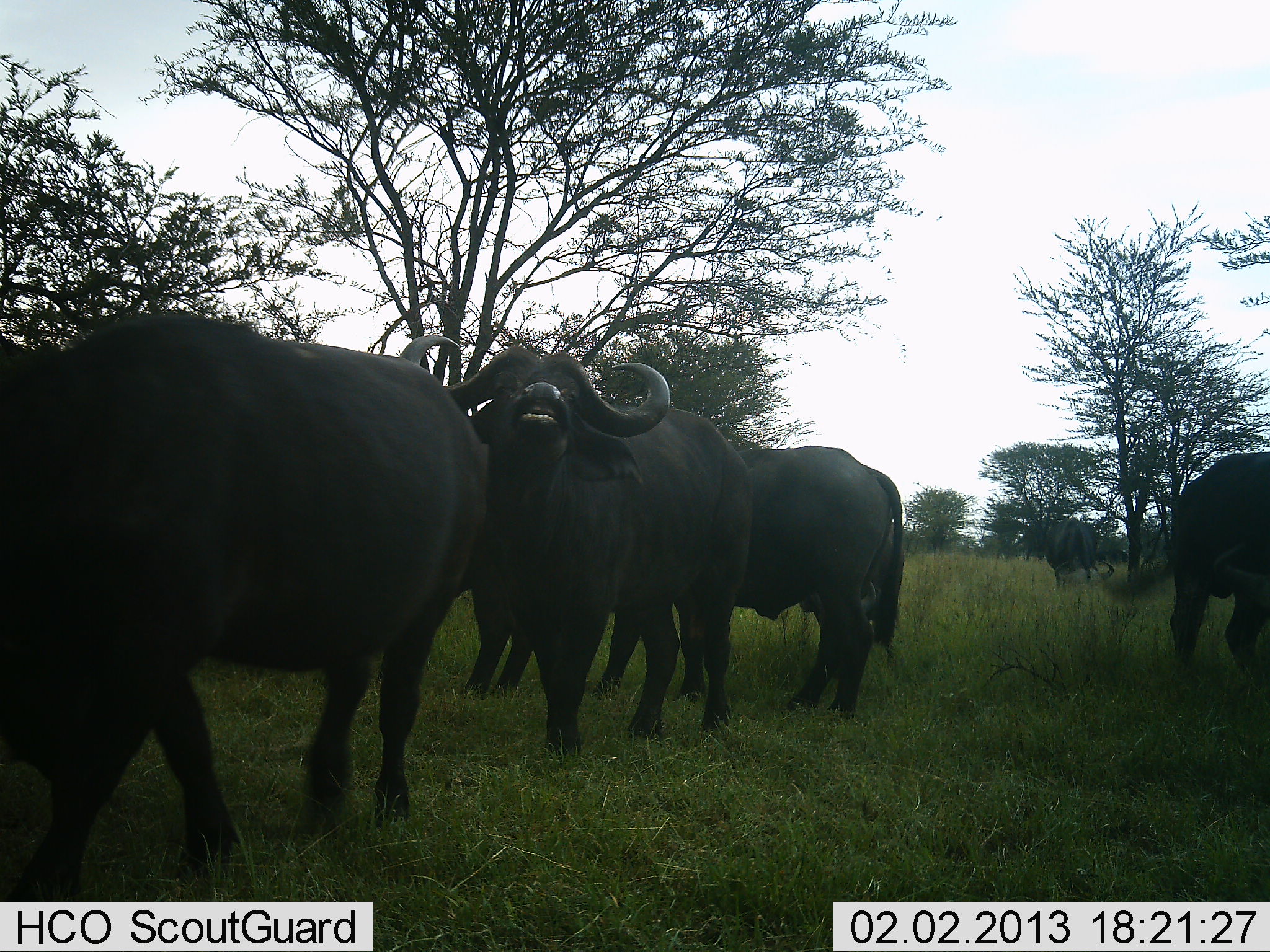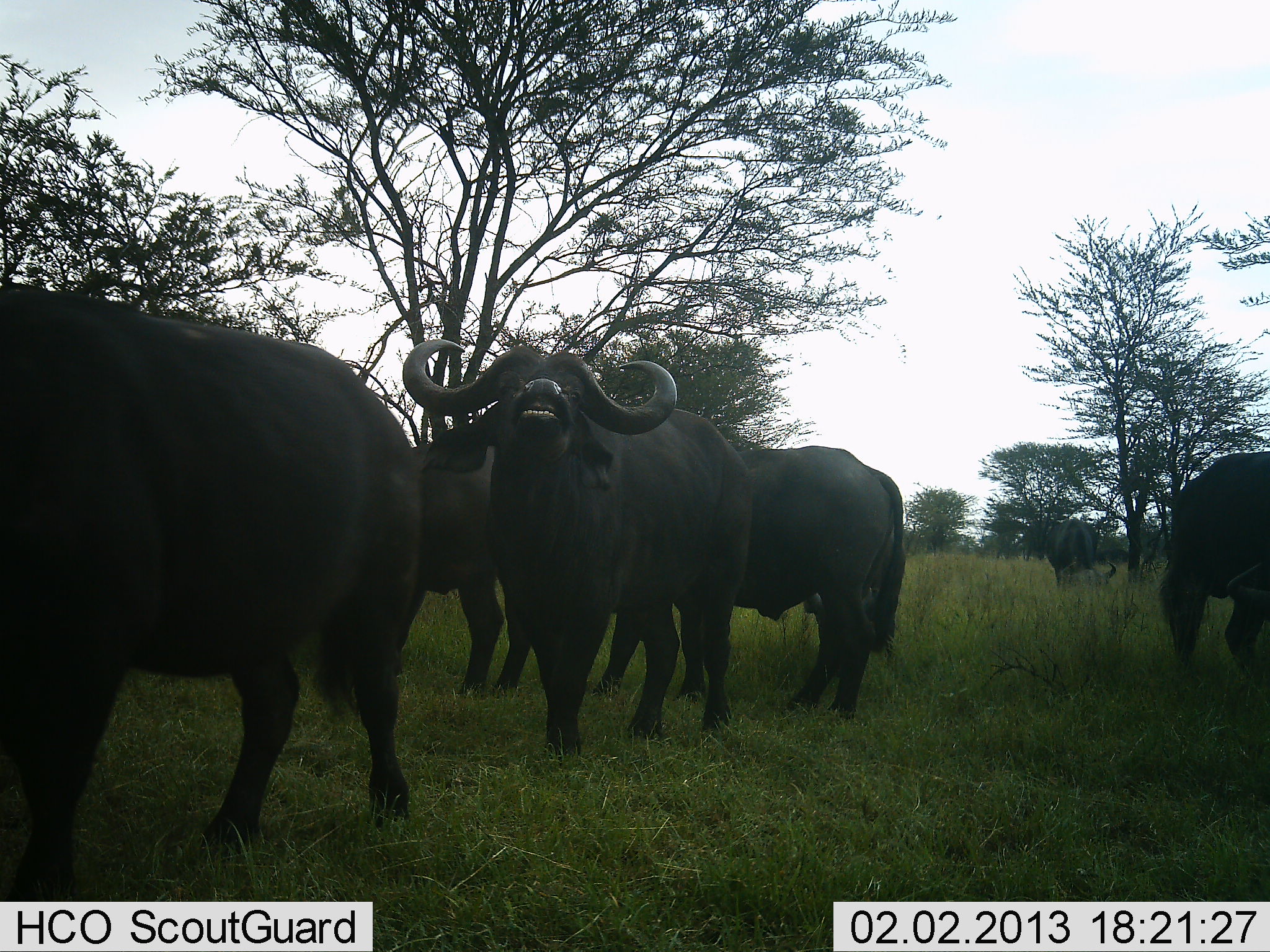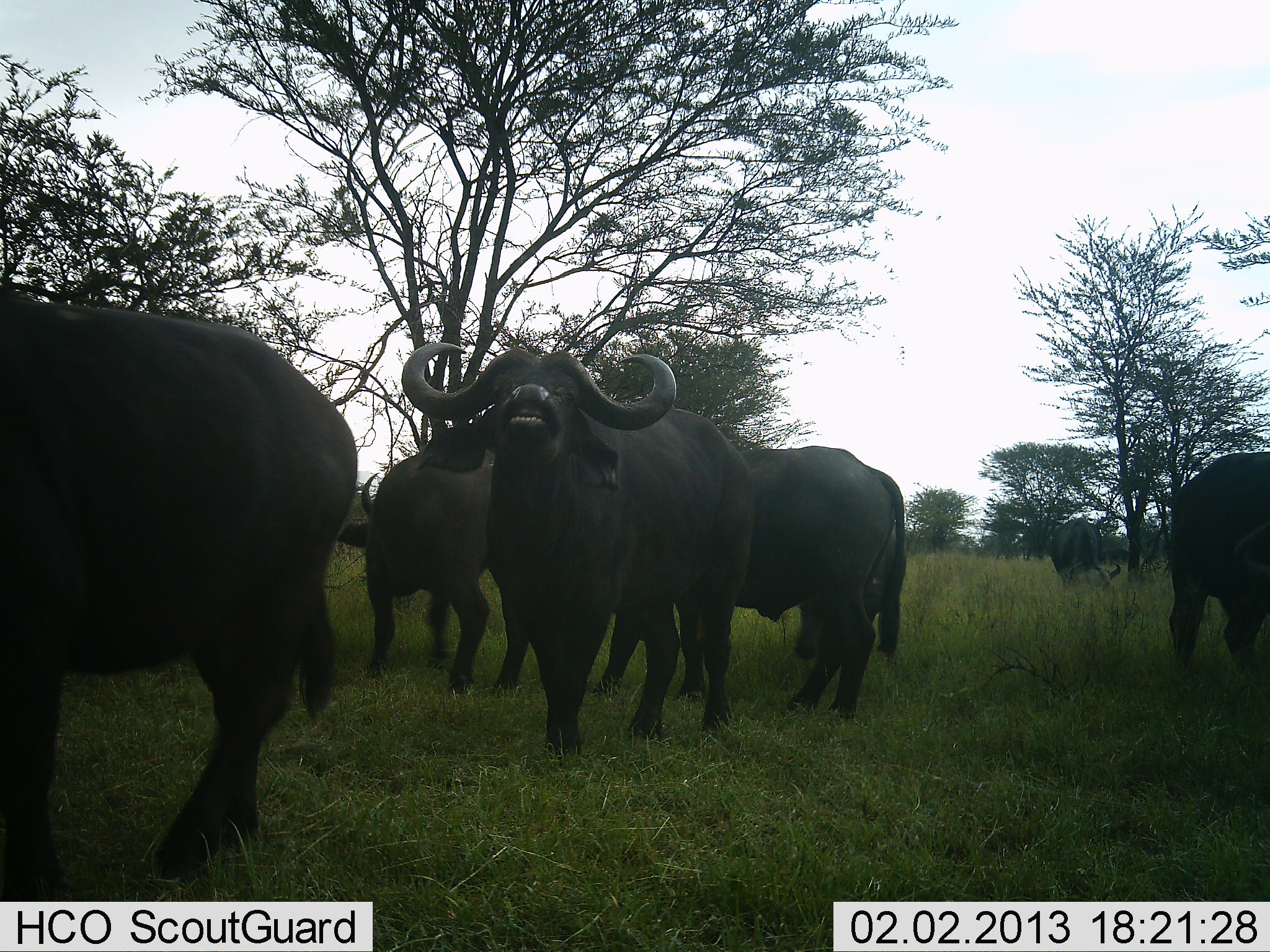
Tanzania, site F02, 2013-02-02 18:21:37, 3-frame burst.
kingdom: Animalia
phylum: Chordata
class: Mammalia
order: Artiodactyla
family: Bovidae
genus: Syncerus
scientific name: Syncerus caffer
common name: cape buffalo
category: buffalo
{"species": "buffalo (cape buffalo) (Syncerus caffer)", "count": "6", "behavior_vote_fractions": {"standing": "84%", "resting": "0%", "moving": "36%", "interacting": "12%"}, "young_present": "0%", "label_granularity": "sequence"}